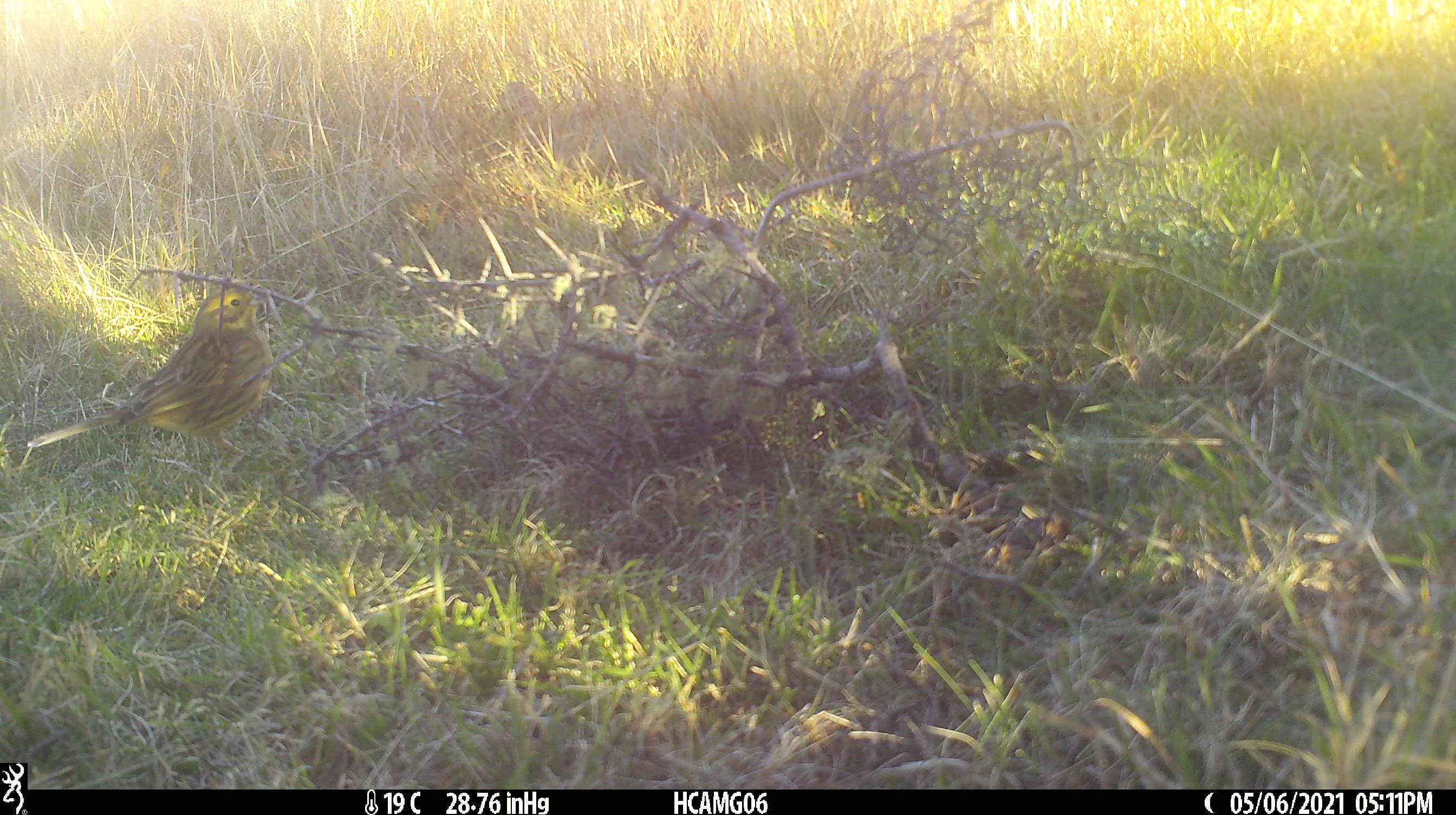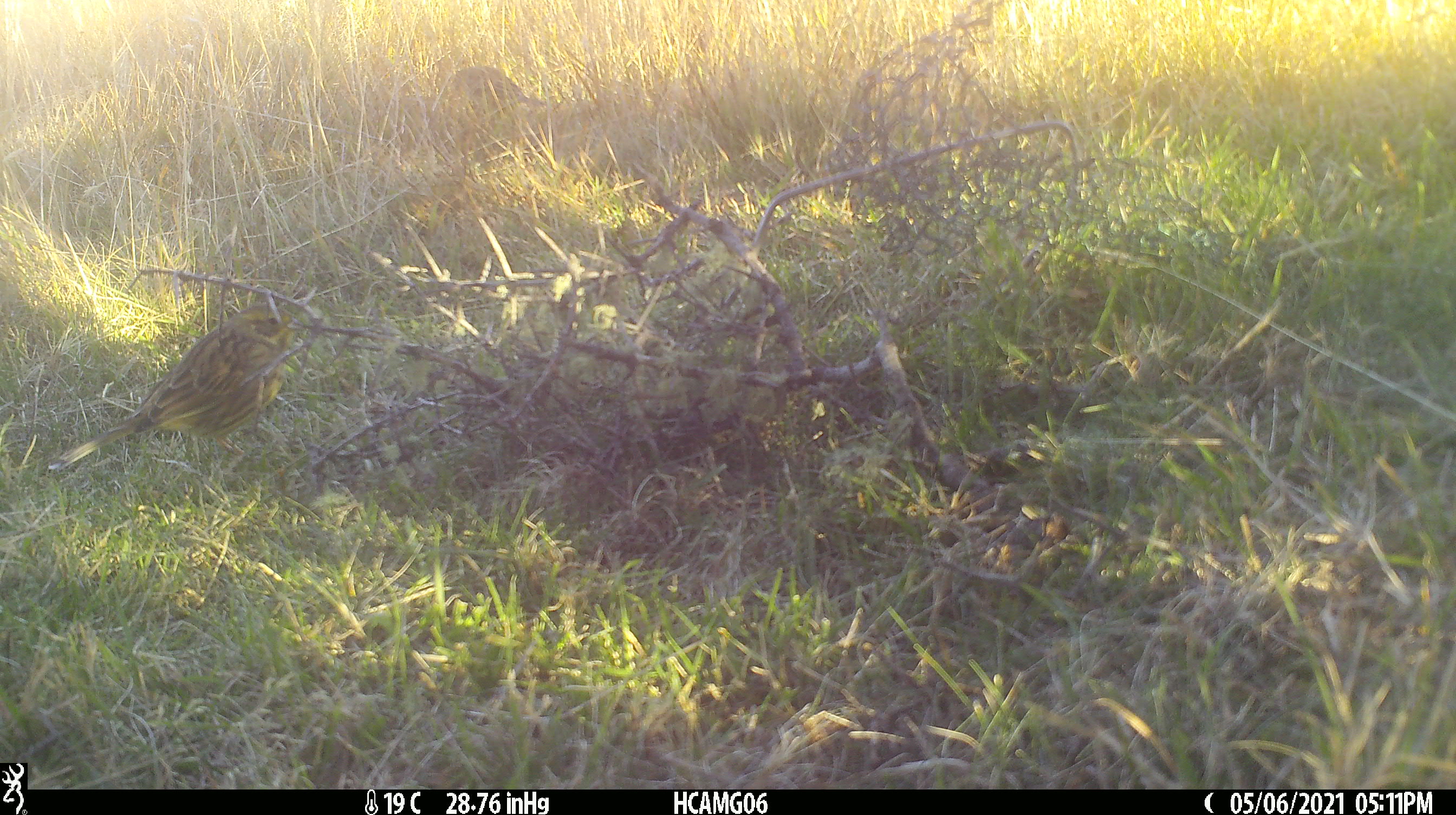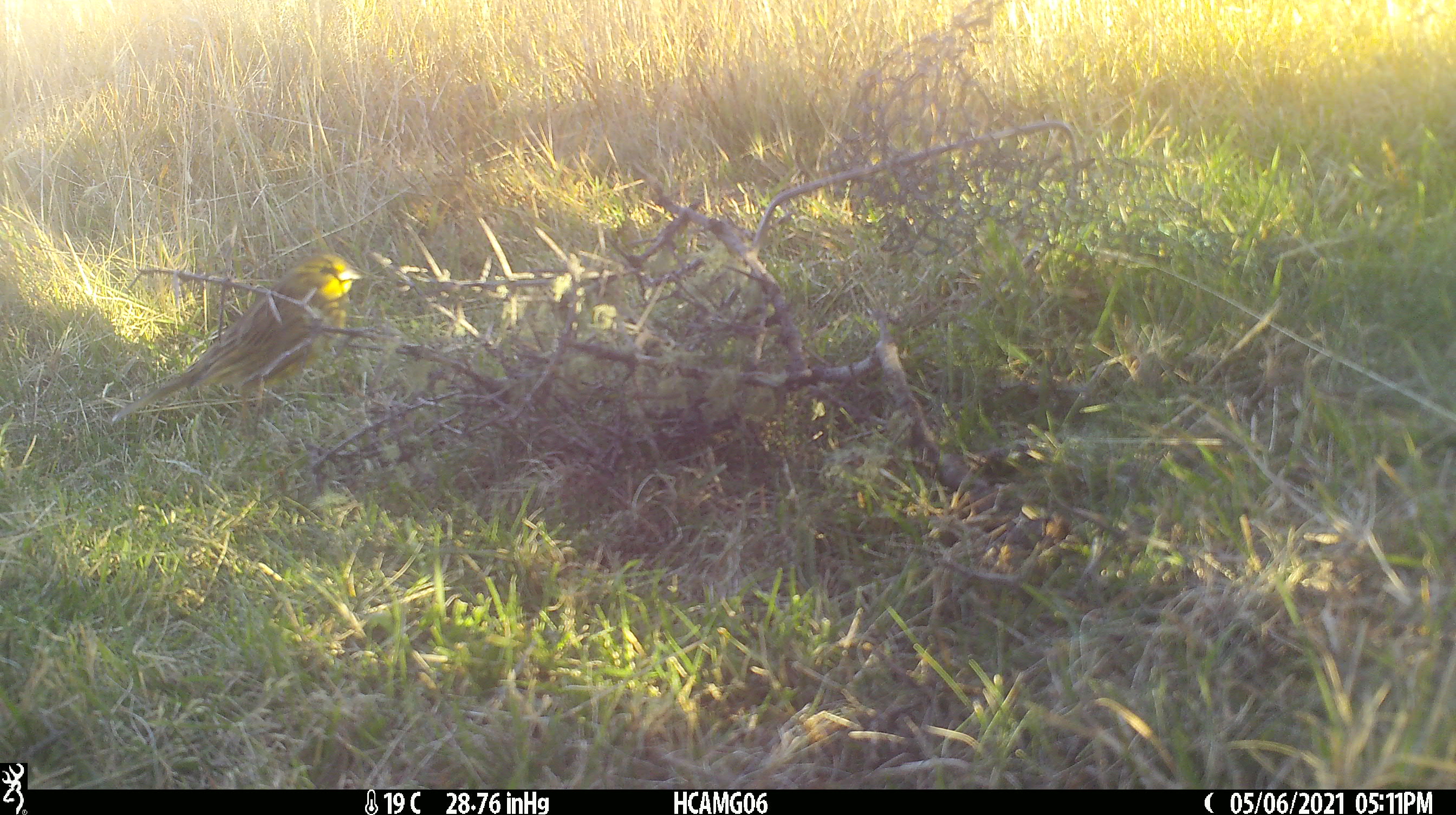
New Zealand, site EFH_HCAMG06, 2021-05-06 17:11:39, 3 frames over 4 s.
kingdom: Animalia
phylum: Chordata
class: Aves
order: Passeriformes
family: Emberizidae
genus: Emberiza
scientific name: Emberiza citrinella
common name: yellowhammer